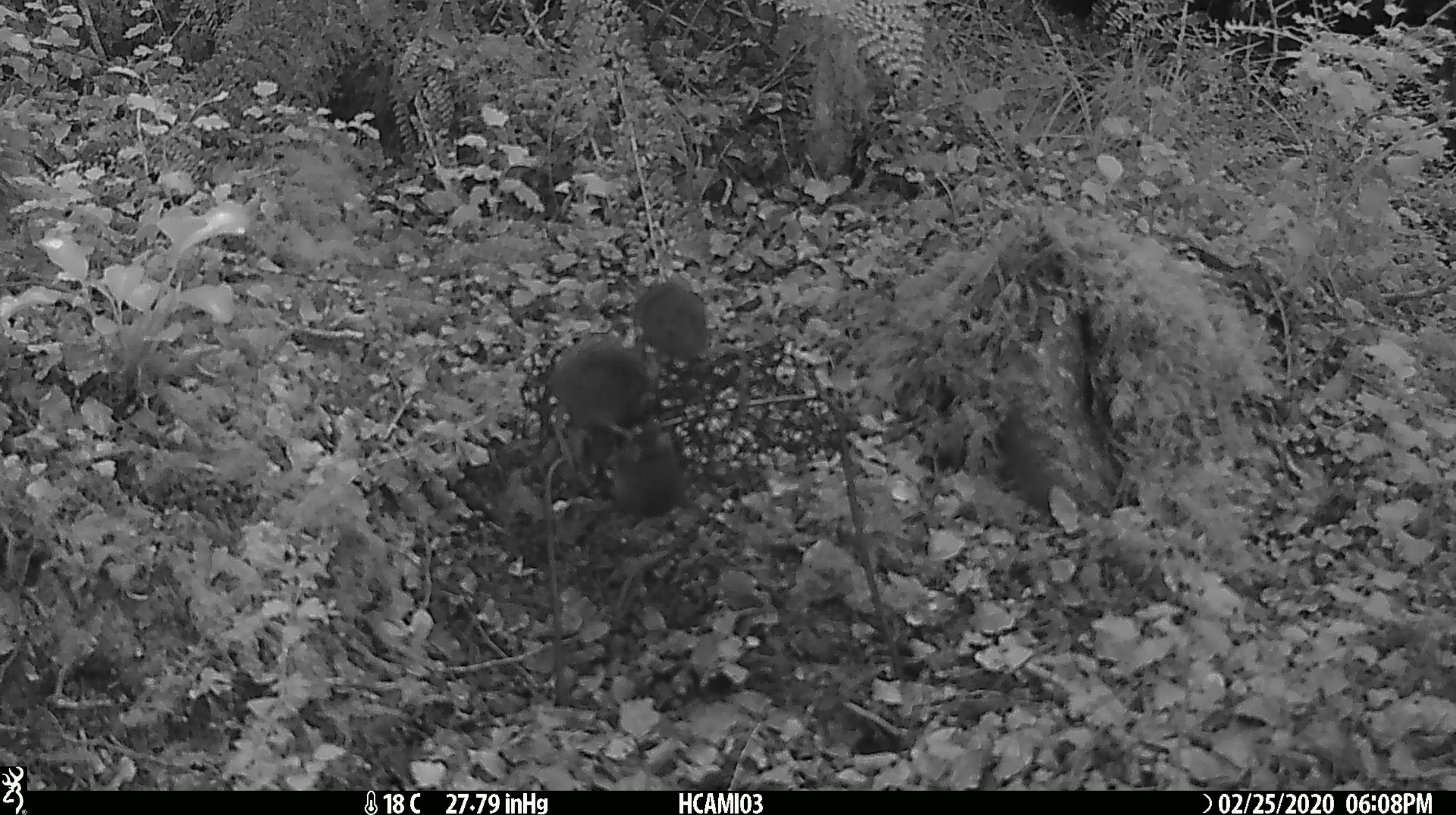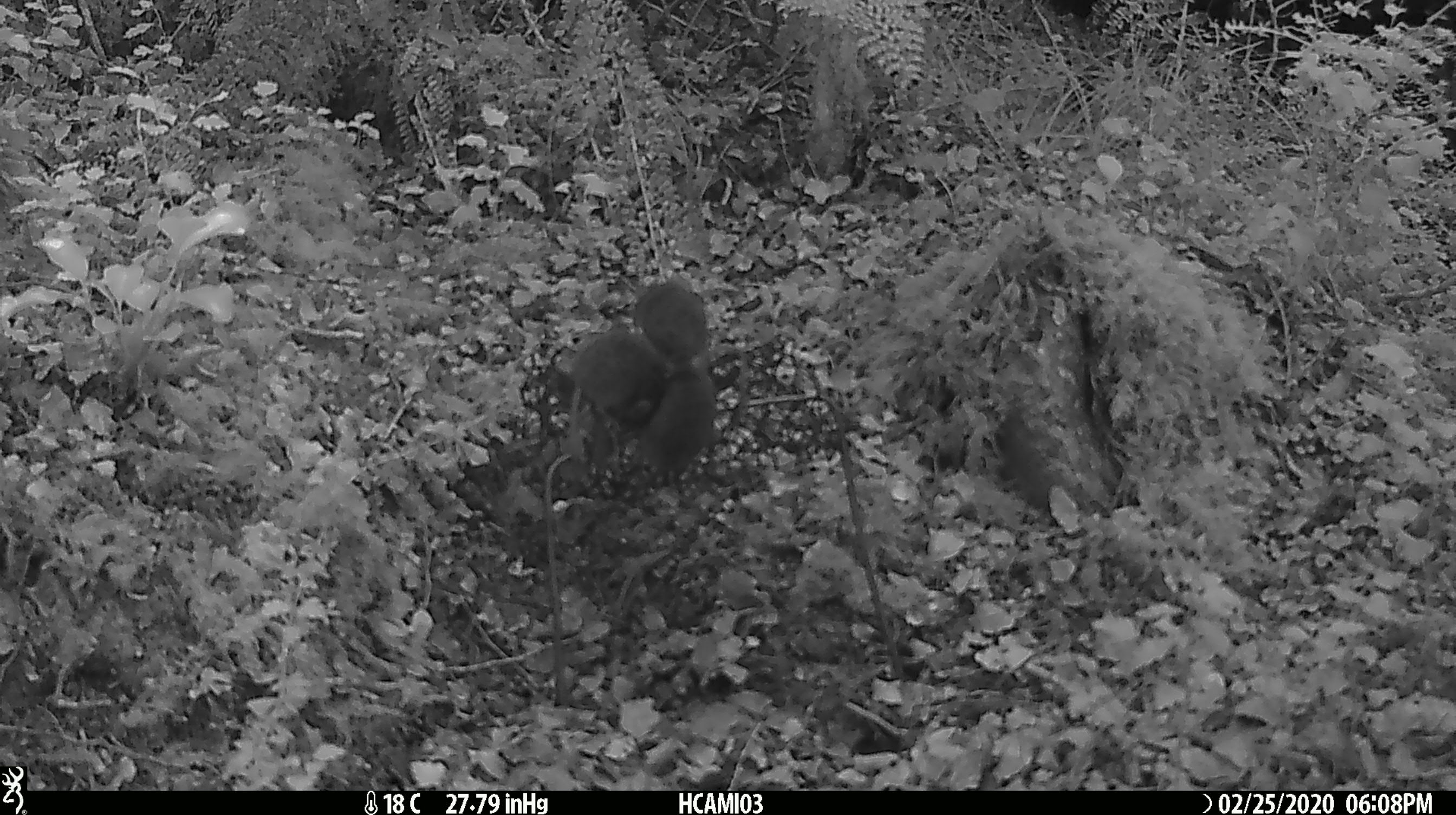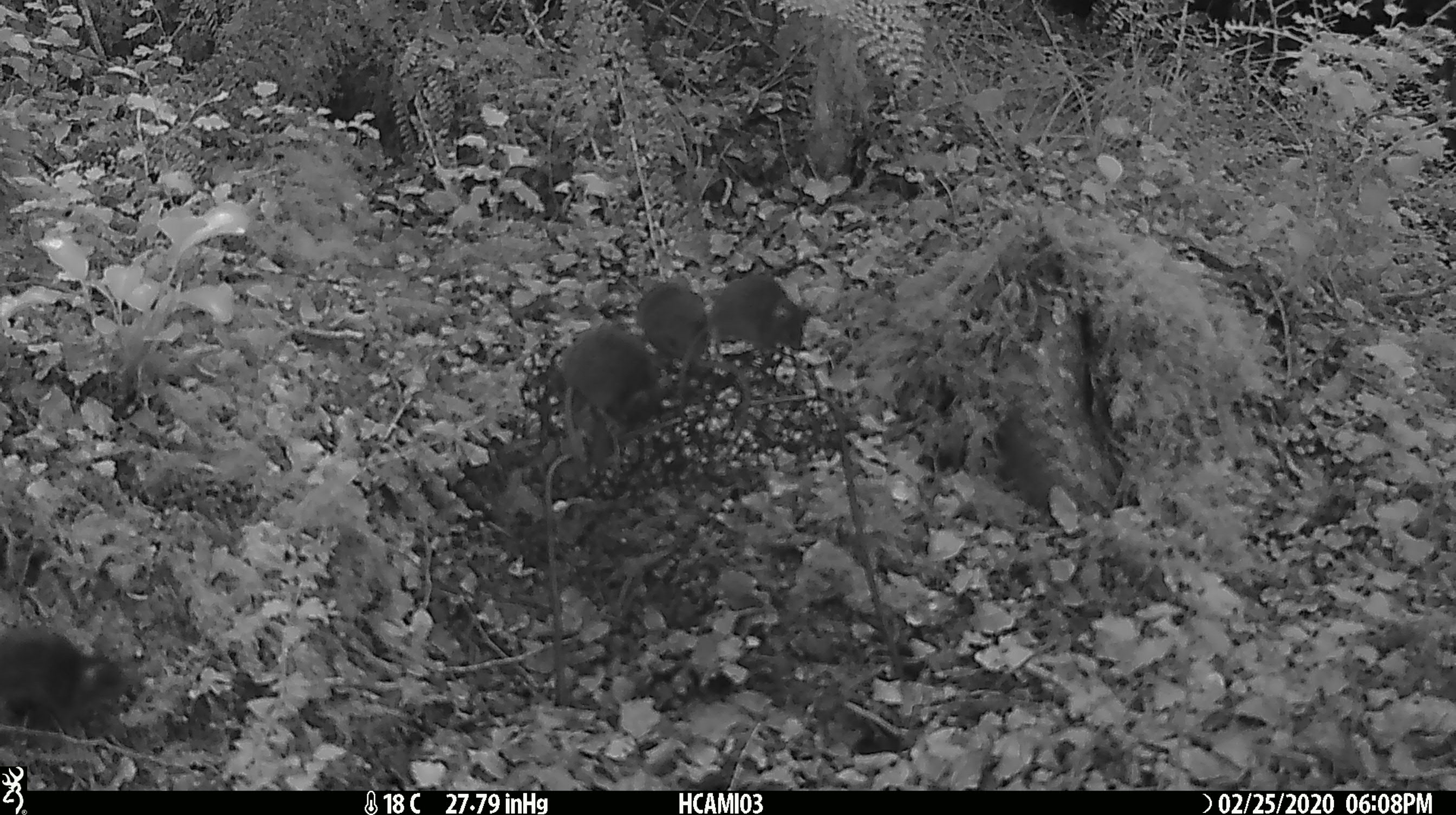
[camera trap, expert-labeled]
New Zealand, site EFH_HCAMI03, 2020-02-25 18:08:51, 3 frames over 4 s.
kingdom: Animalia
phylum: Chordata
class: Mammalia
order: Rodentia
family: Muridae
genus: Mus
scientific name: Mus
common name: mouse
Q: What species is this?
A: Mouse (Mus).